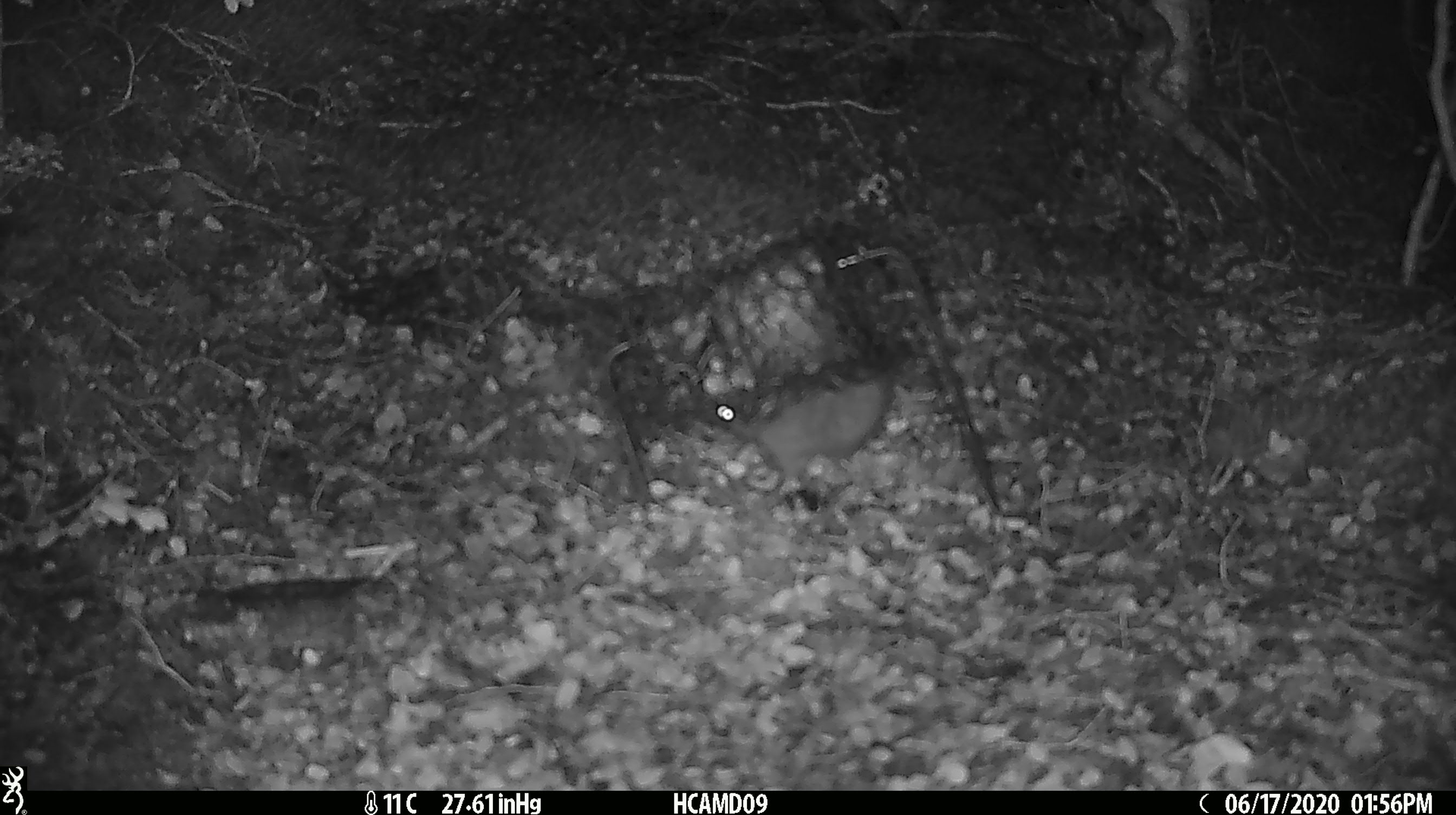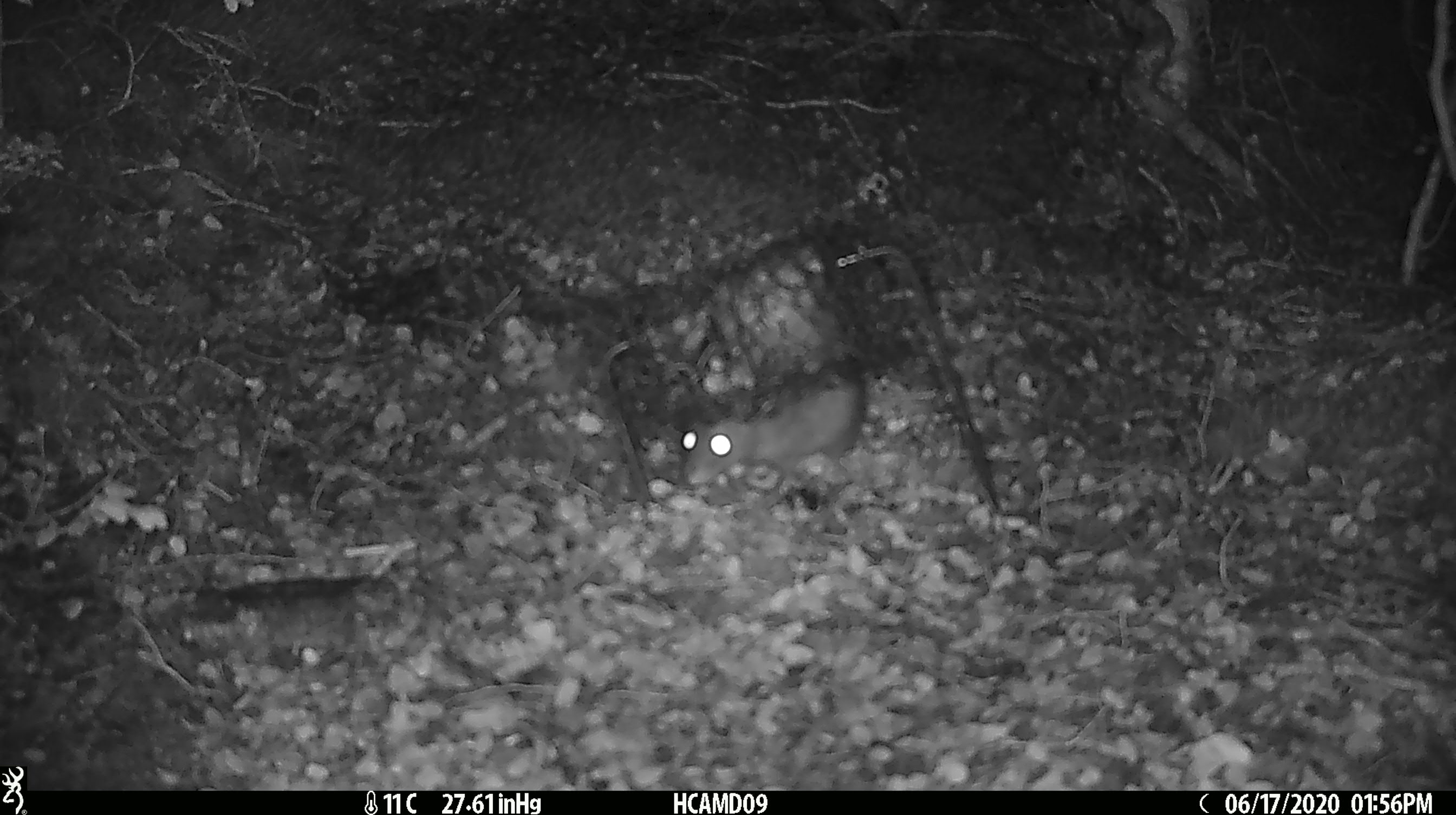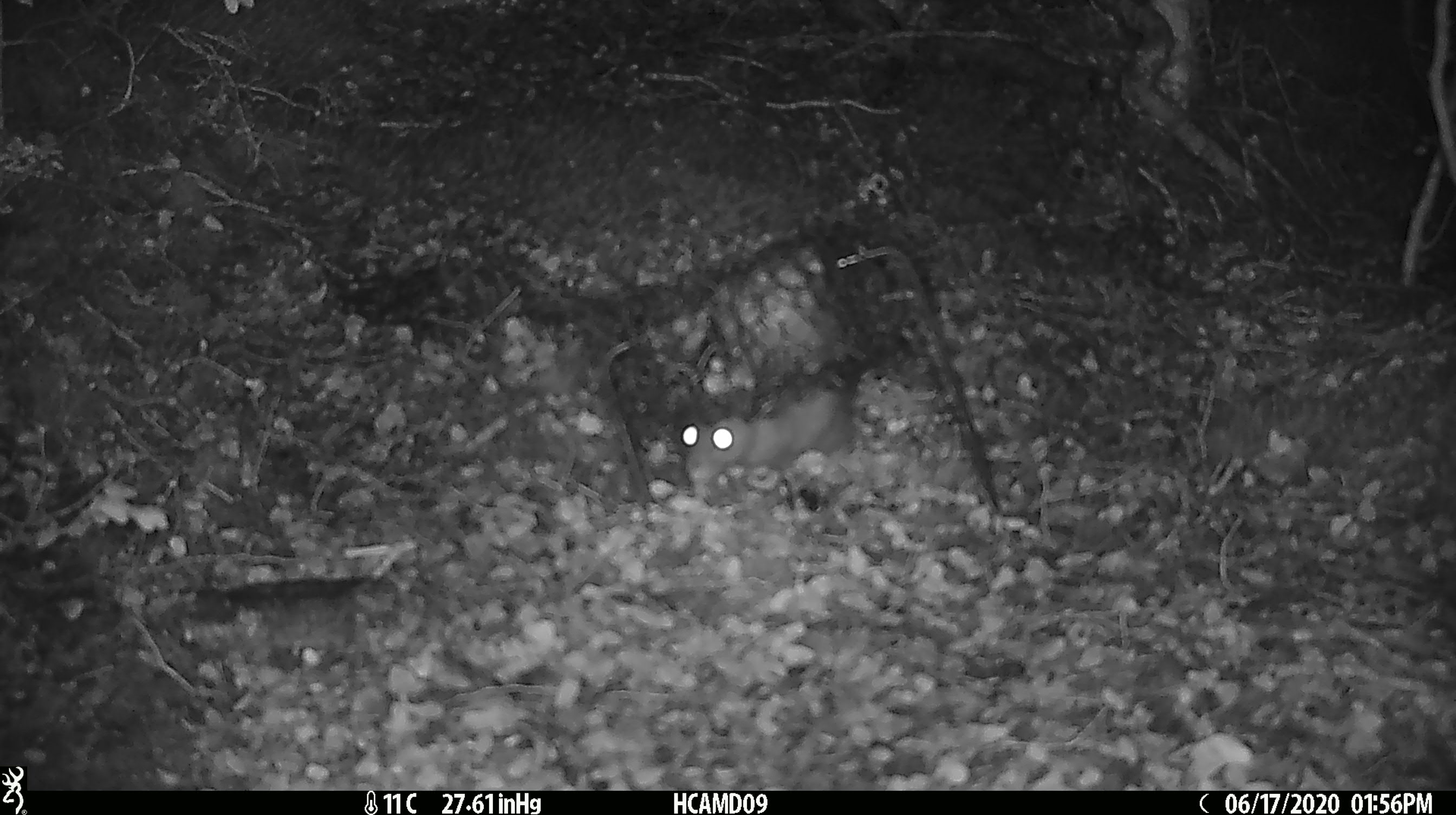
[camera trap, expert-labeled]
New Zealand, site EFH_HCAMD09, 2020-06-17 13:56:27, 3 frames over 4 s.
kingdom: Animalia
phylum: Chordata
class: Mammalia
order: Rodentia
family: Muridae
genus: Rattus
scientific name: Rattus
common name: rat